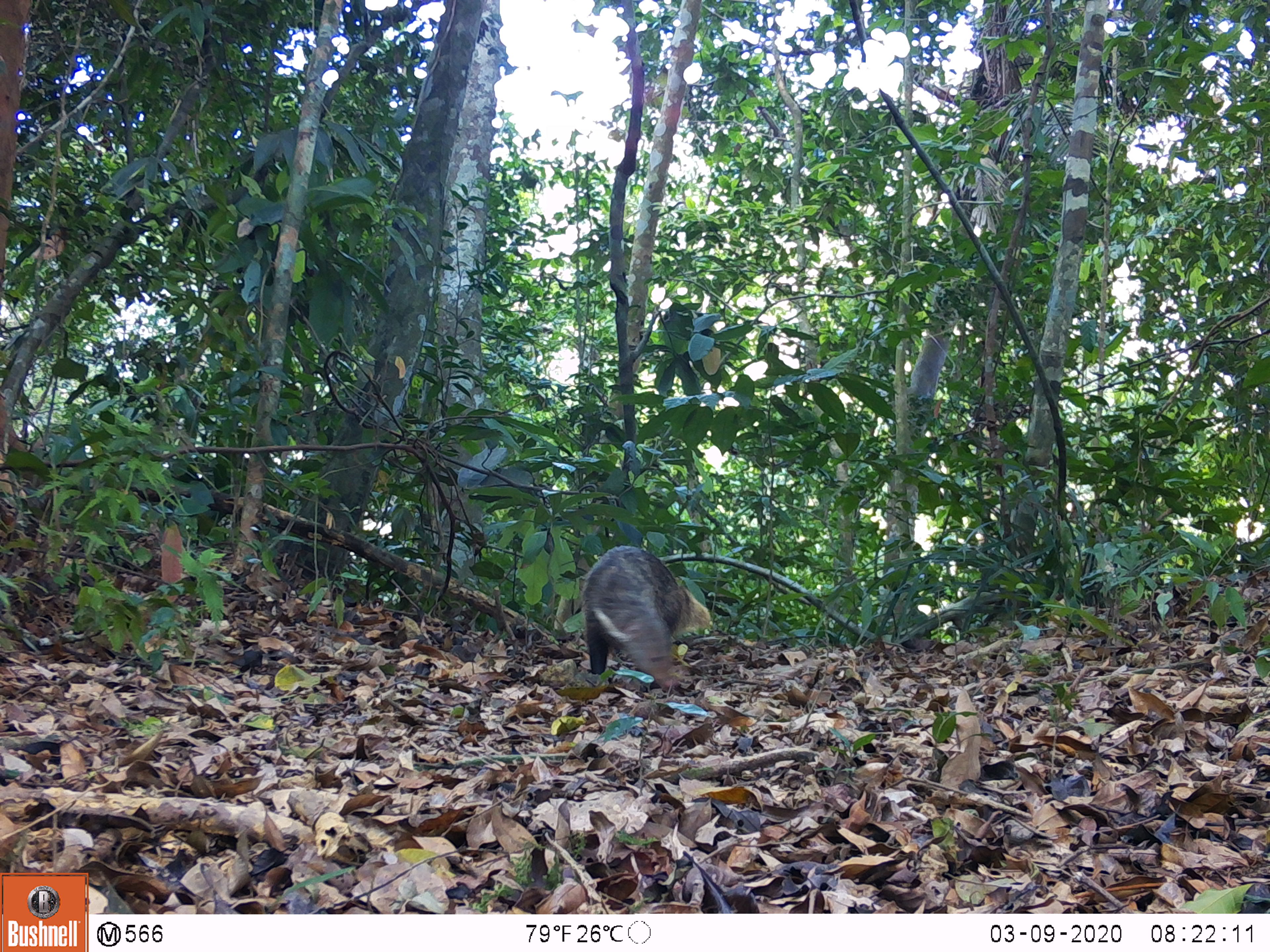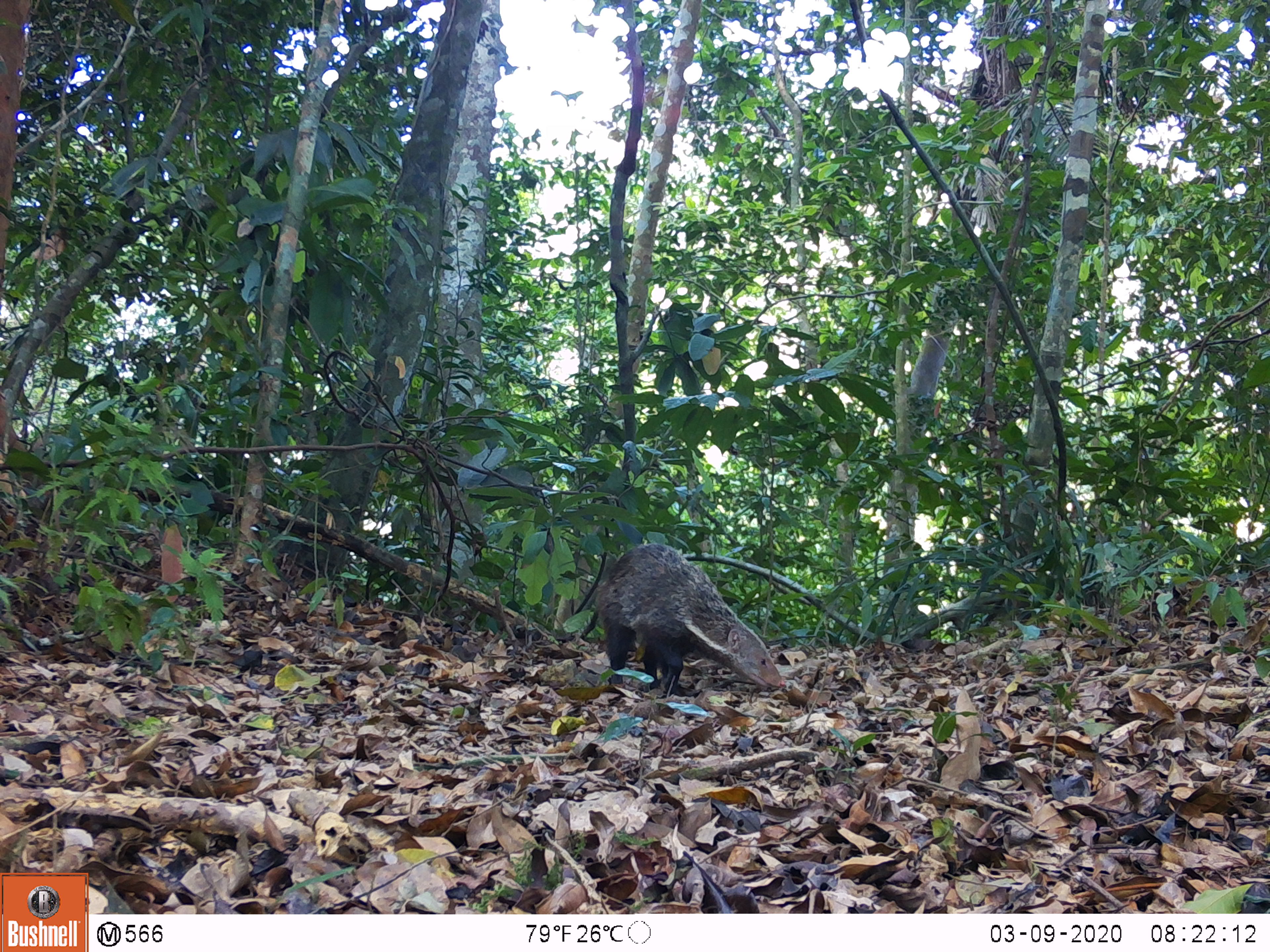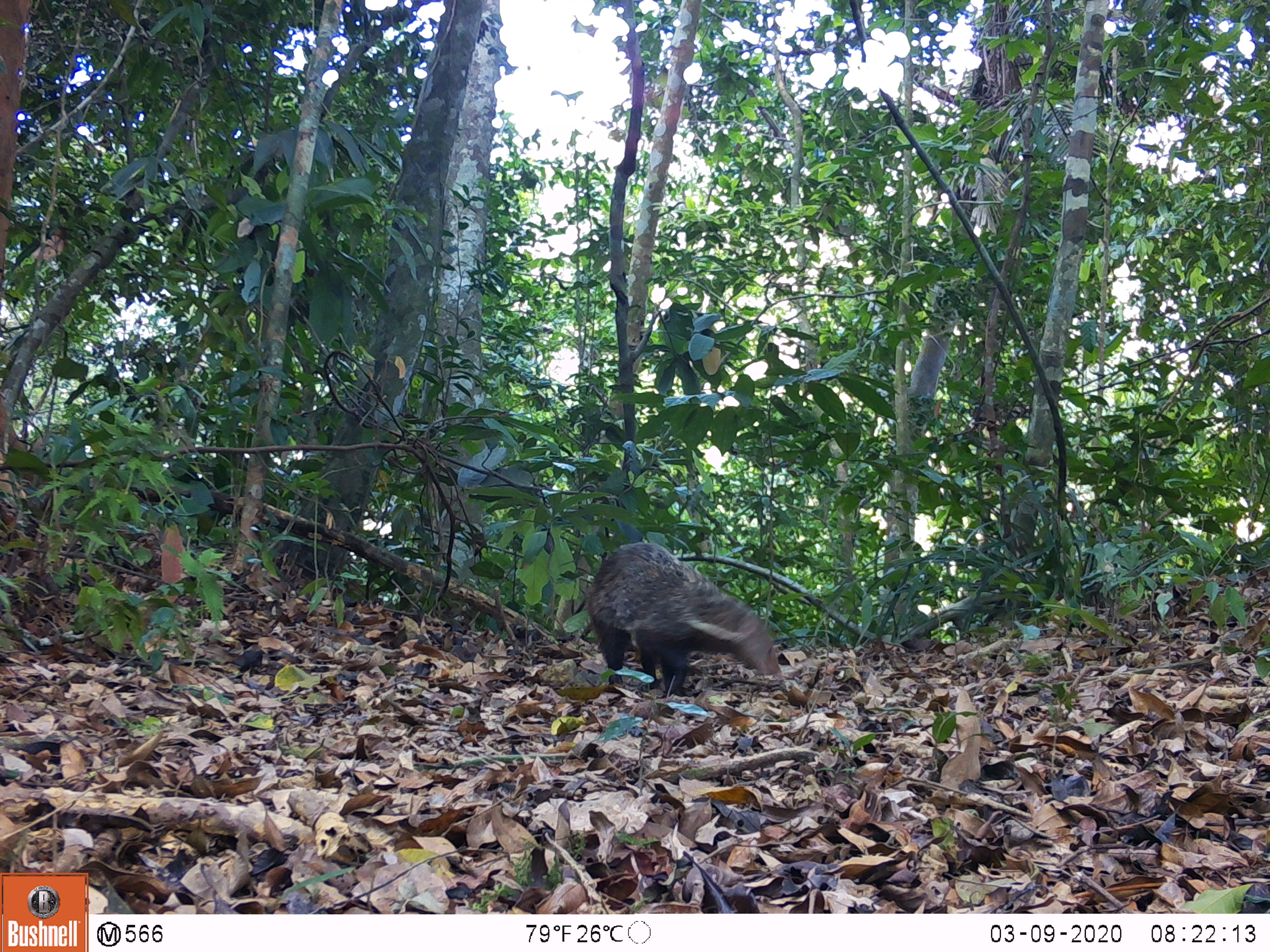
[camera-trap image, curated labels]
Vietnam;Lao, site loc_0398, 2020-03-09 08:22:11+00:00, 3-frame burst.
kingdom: Animalia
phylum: Chordata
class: Mammalia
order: Carnivora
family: Herpestidae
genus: Urva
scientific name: Urva urva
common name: crab-eating mongoose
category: crab eating mongoose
Crab eating mongoose (crab-eating mongoose) (Urva urva). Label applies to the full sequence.